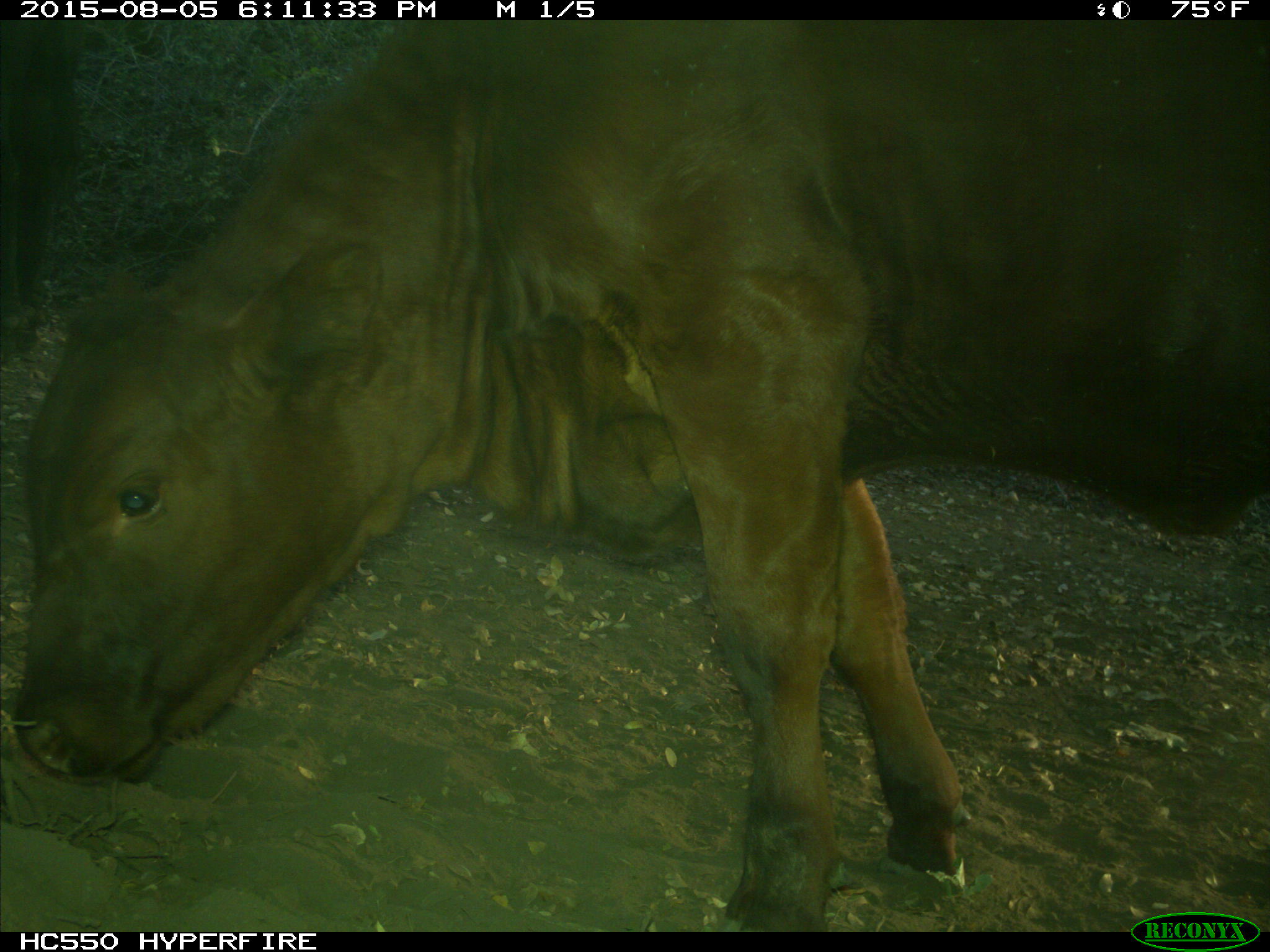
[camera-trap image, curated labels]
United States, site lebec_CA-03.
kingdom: Animalia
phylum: Chordata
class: Mammalia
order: Artiodactyla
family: Bovidae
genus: Bos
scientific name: Bos taurus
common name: domestic cow